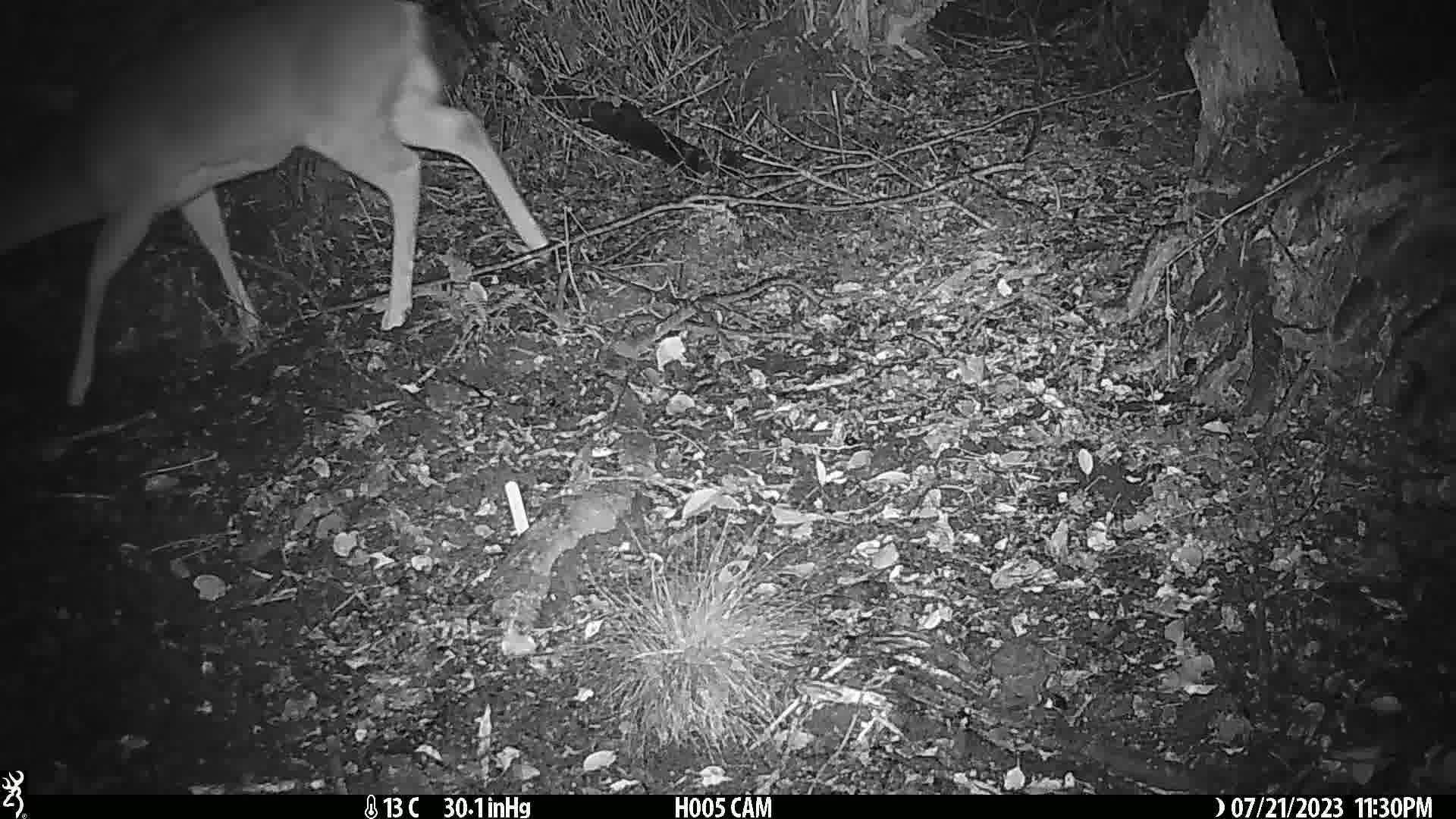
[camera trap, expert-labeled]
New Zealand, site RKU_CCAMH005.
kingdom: Animalia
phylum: Chordata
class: Mammalia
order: Artiodactyla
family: Cervidae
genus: Odocoileus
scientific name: Odocoileus virginianus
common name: white-tailed deer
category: white tailed deer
White tailed deer (white-tailed deer) (Odocoileus virginianus).